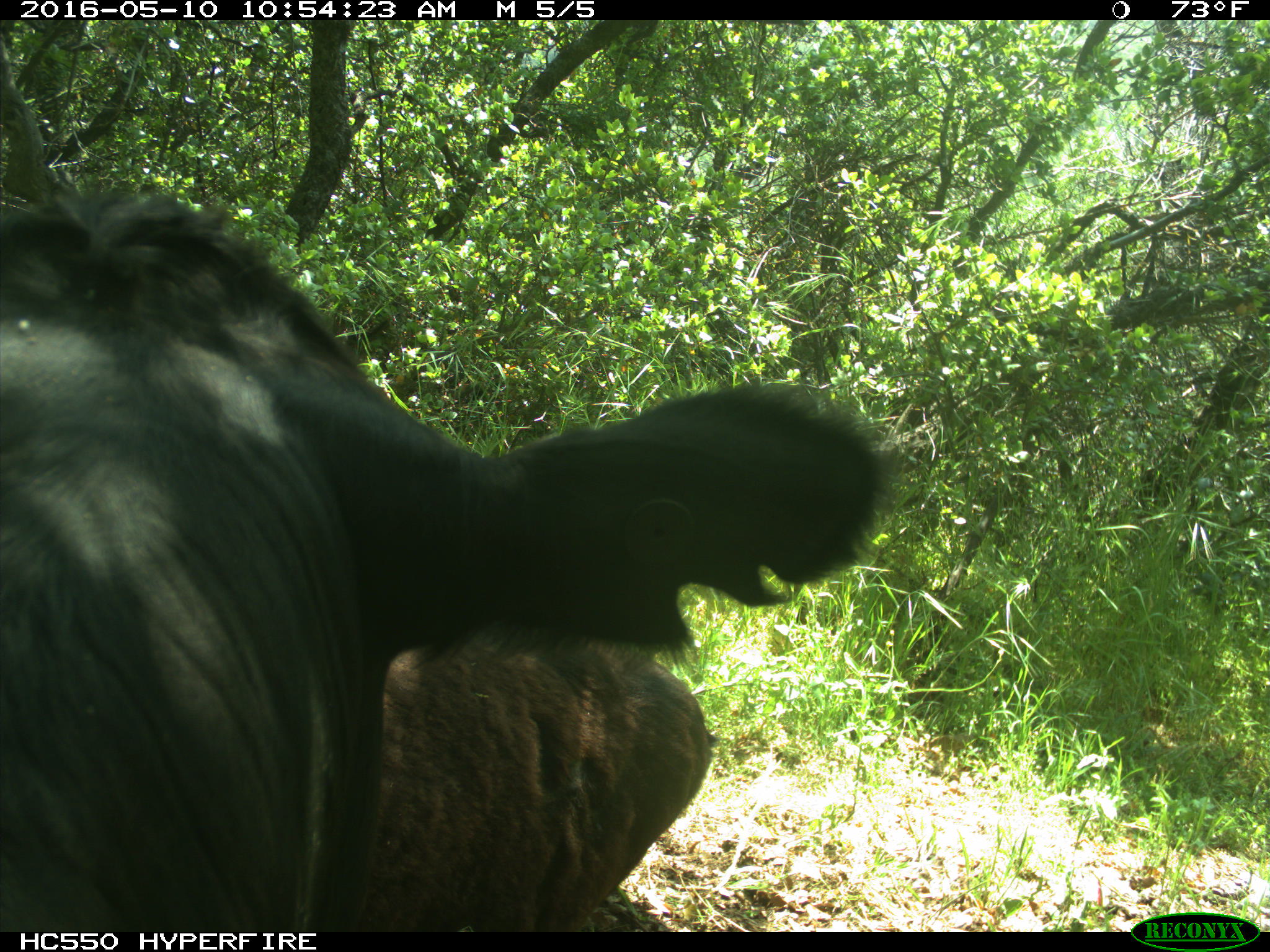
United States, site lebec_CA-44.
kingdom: Animalia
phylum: Chordata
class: Mammalia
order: Artiodactyla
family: Bovidae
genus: Bos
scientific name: Bos taurus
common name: domestic cow